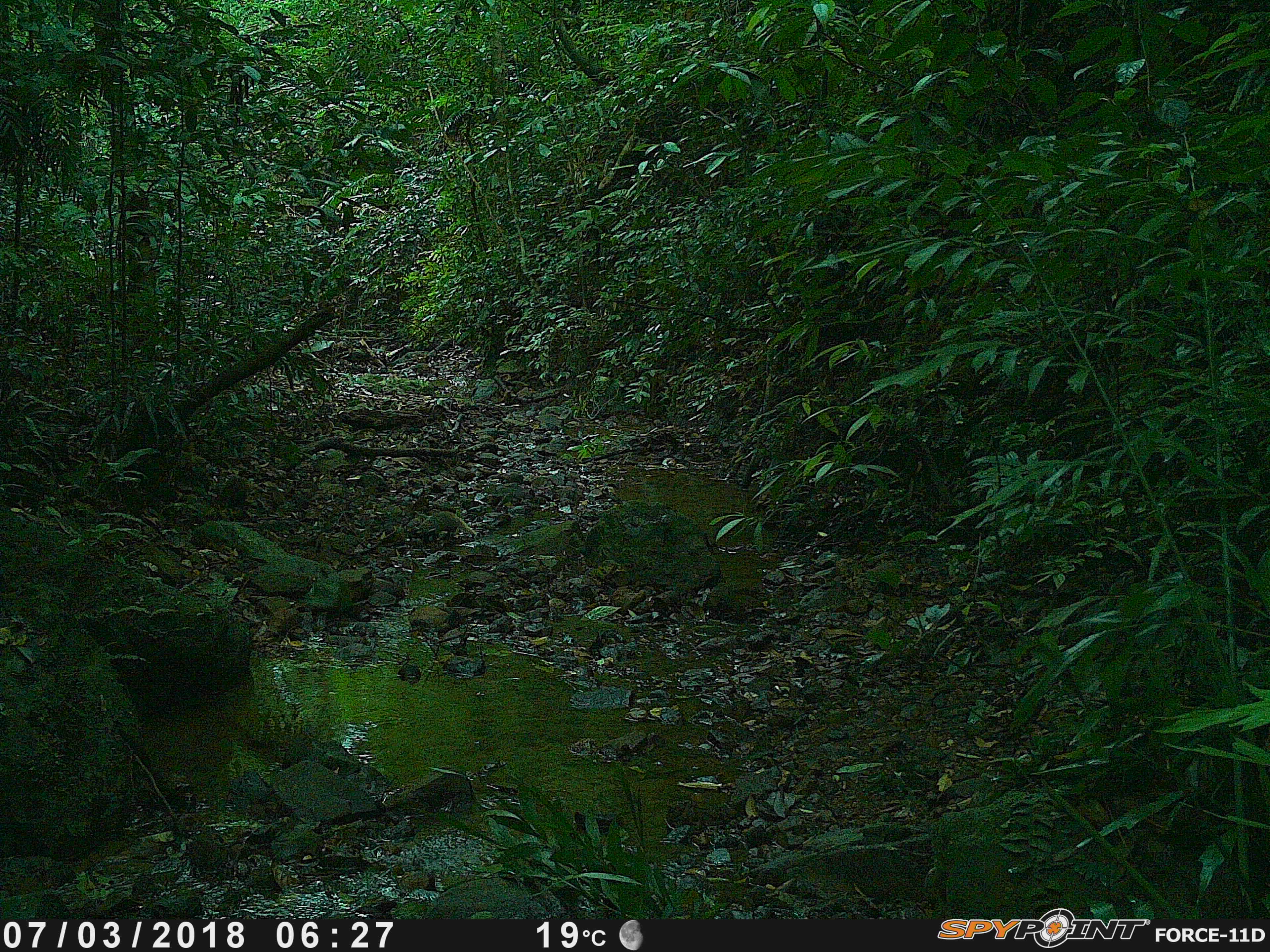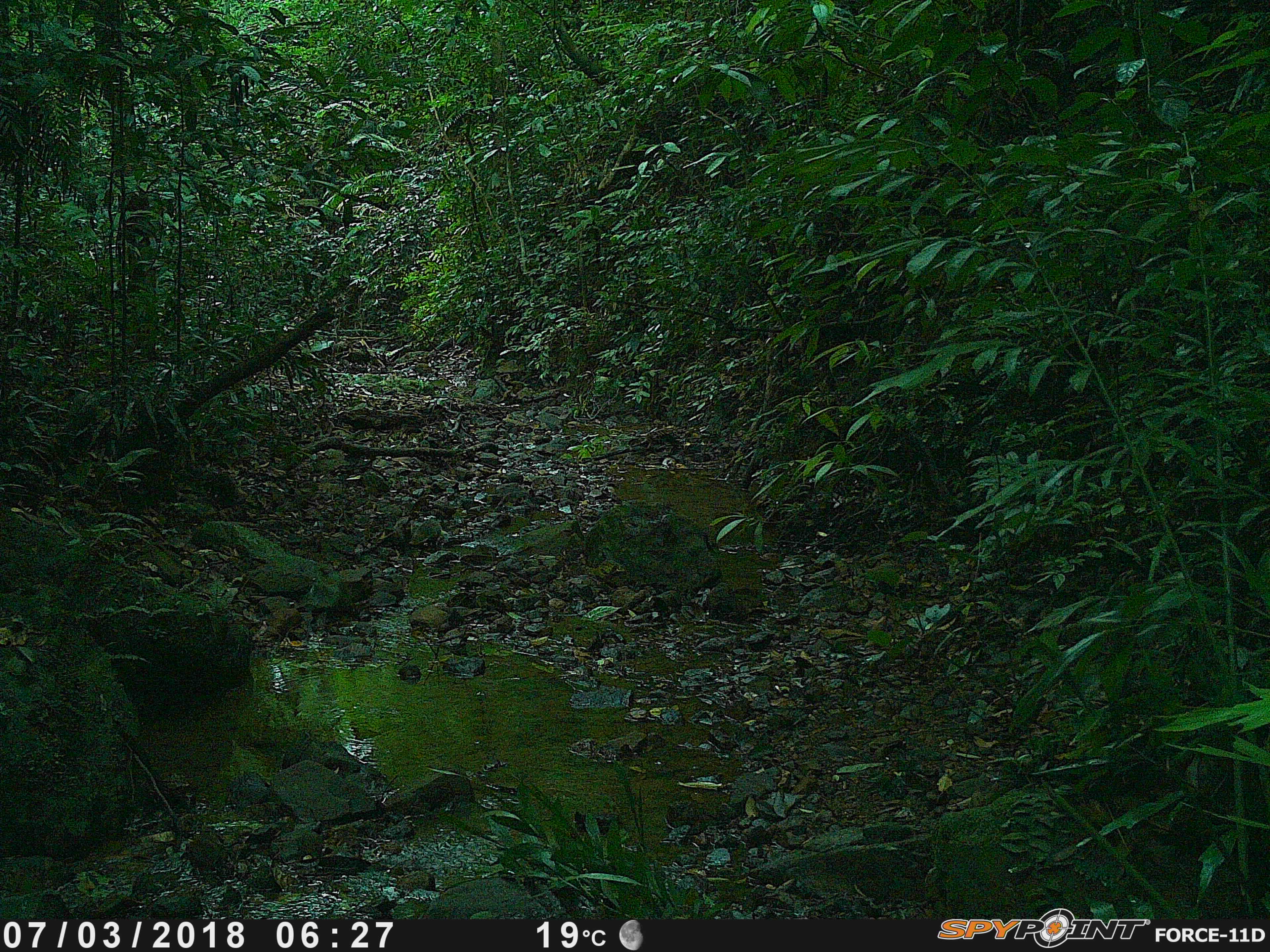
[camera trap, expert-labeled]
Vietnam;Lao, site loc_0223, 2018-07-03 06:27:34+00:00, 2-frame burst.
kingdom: Animalia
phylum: Chordata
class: Mammalia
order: Carnivora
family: Herpestidae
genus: Urva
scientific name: Urva urva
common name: crab-eating mongoose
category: crab eating mongoose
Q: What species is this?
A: Crab eating mongoose (crab-eating mongoose) (Urva urva).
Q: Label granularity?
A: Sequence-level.